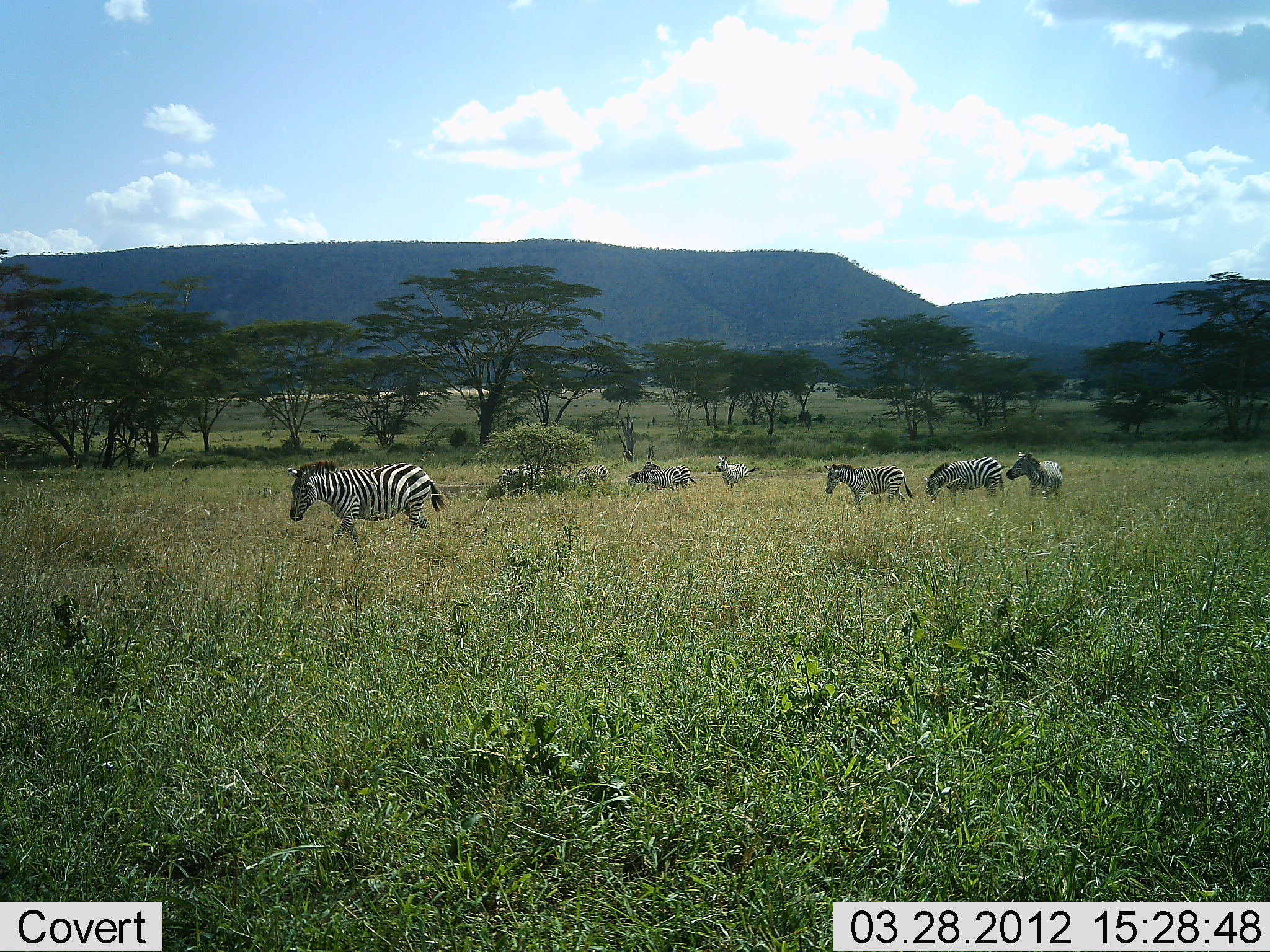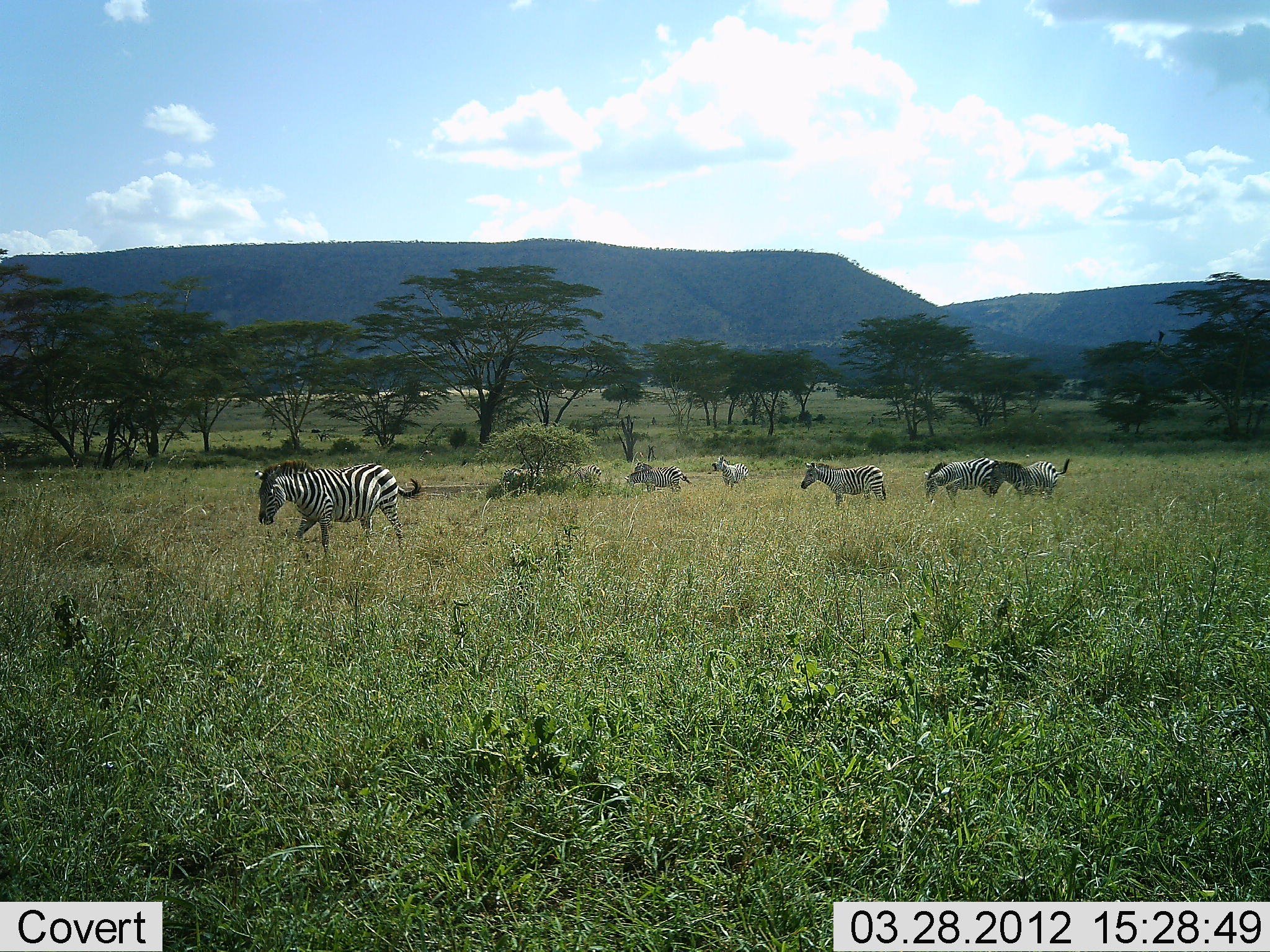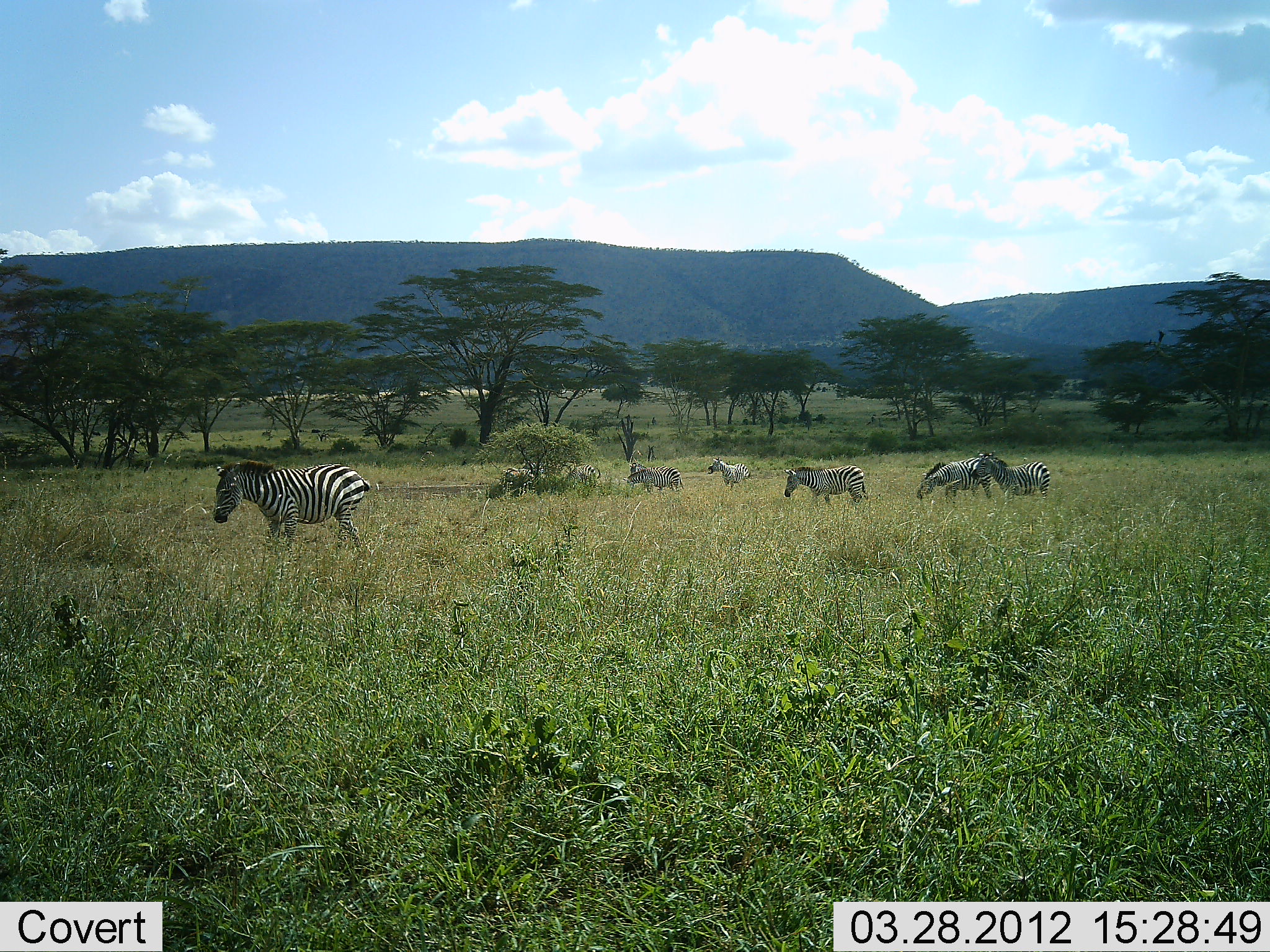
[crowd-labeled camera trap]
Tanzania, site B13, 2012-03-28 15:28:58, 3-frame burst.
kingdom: Animalia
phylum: Chordata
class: Mammalia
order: Perissodactyla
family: Equidae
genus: Equus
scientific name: Equus quagga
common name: plains zebra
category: zebra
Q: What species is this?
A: Zebra (plains zebra) (Equus quagga).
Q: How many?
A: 8.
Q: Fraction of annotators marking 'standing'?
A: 40%.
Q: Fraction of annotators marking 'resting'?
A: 0%.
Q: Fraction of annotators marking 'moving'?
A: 67%.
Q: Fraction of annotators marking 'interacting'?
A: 7%.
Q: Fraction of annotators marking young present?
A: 0%.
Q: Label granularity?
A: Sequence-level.